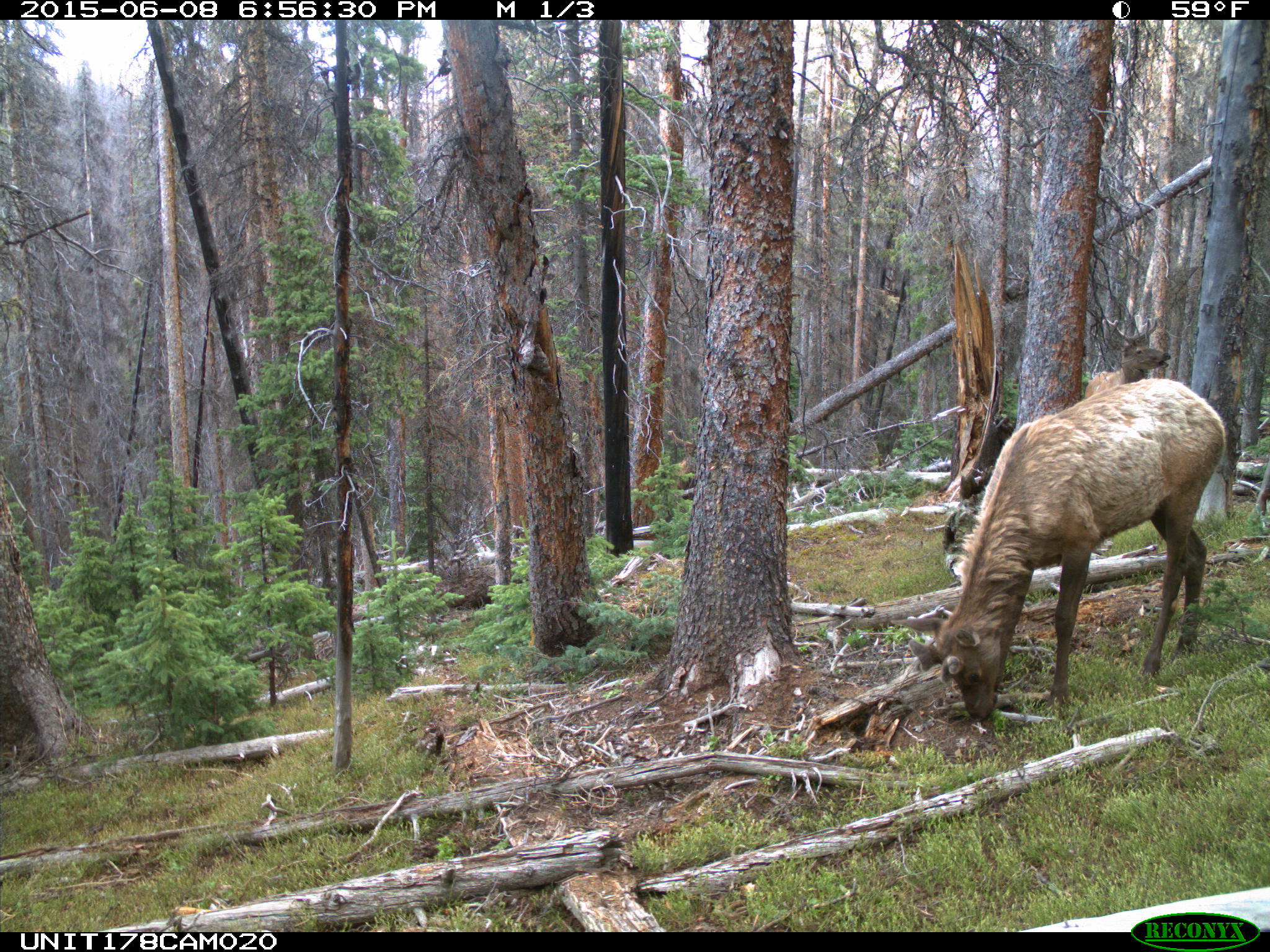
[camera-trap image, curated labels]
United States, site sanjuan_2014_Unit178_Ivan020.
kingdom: Animalia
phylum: Chordata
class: Mammalia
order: Artiodactyla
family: Cervidae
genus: Cervus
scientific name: Cervus elaphus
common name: red deer